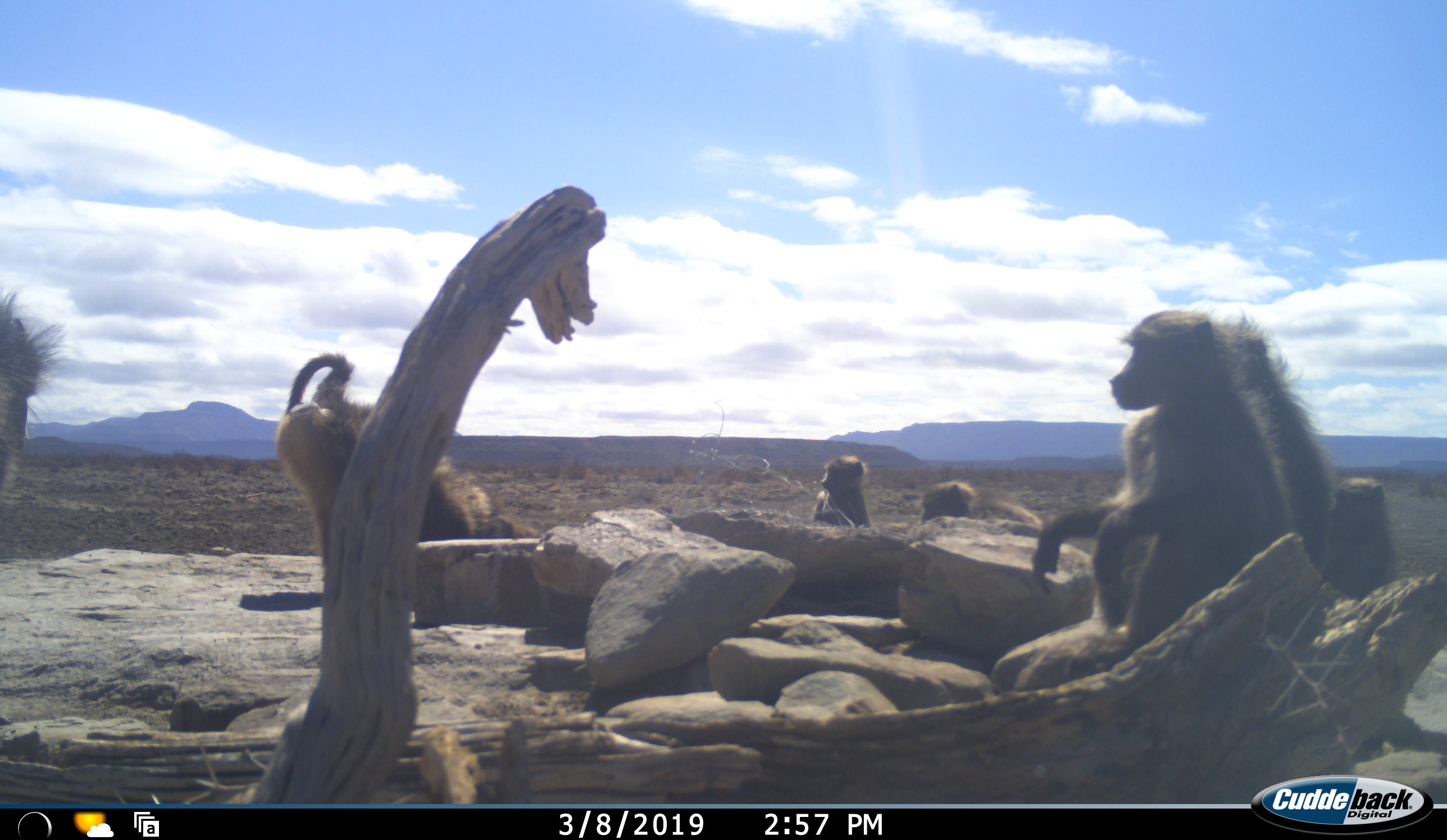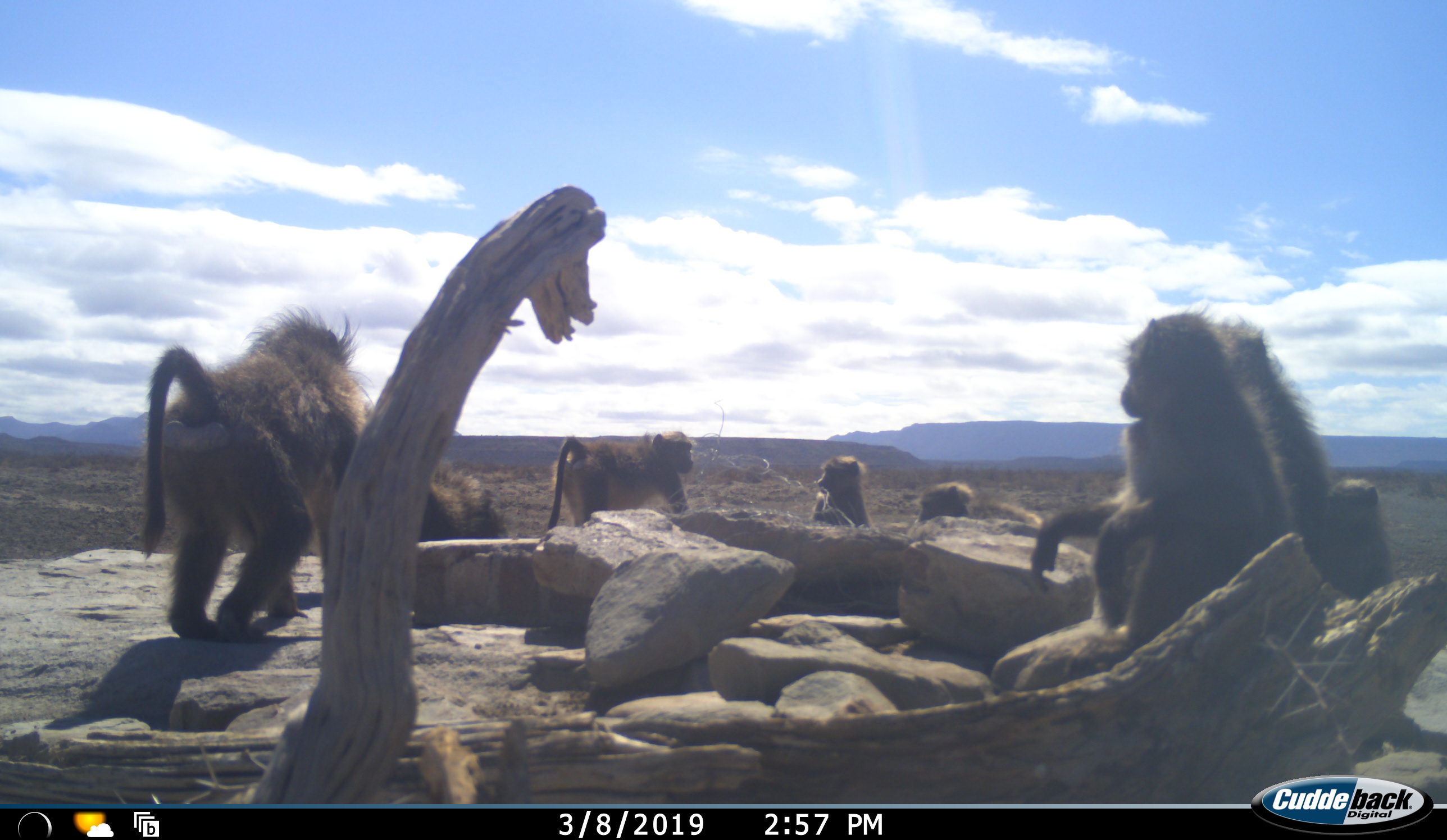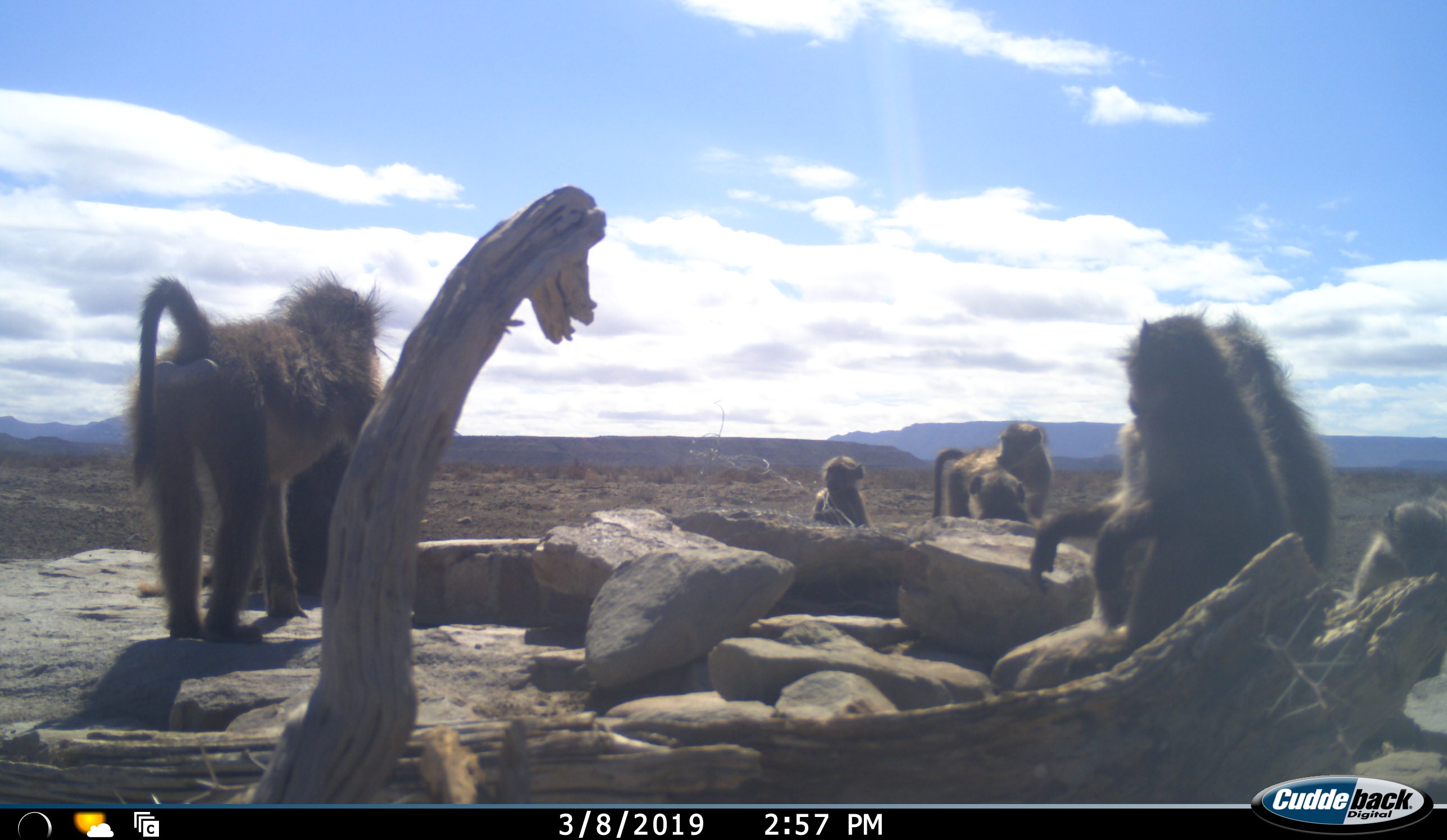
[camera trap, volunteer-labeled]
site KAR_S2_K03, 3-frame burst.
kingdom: Animalia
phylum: Chordata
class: Mammalia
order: Primates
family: Cercopithecidae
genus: Papio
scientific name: Papio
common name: baboon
Baboon (Papio), count 8. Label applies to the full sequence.